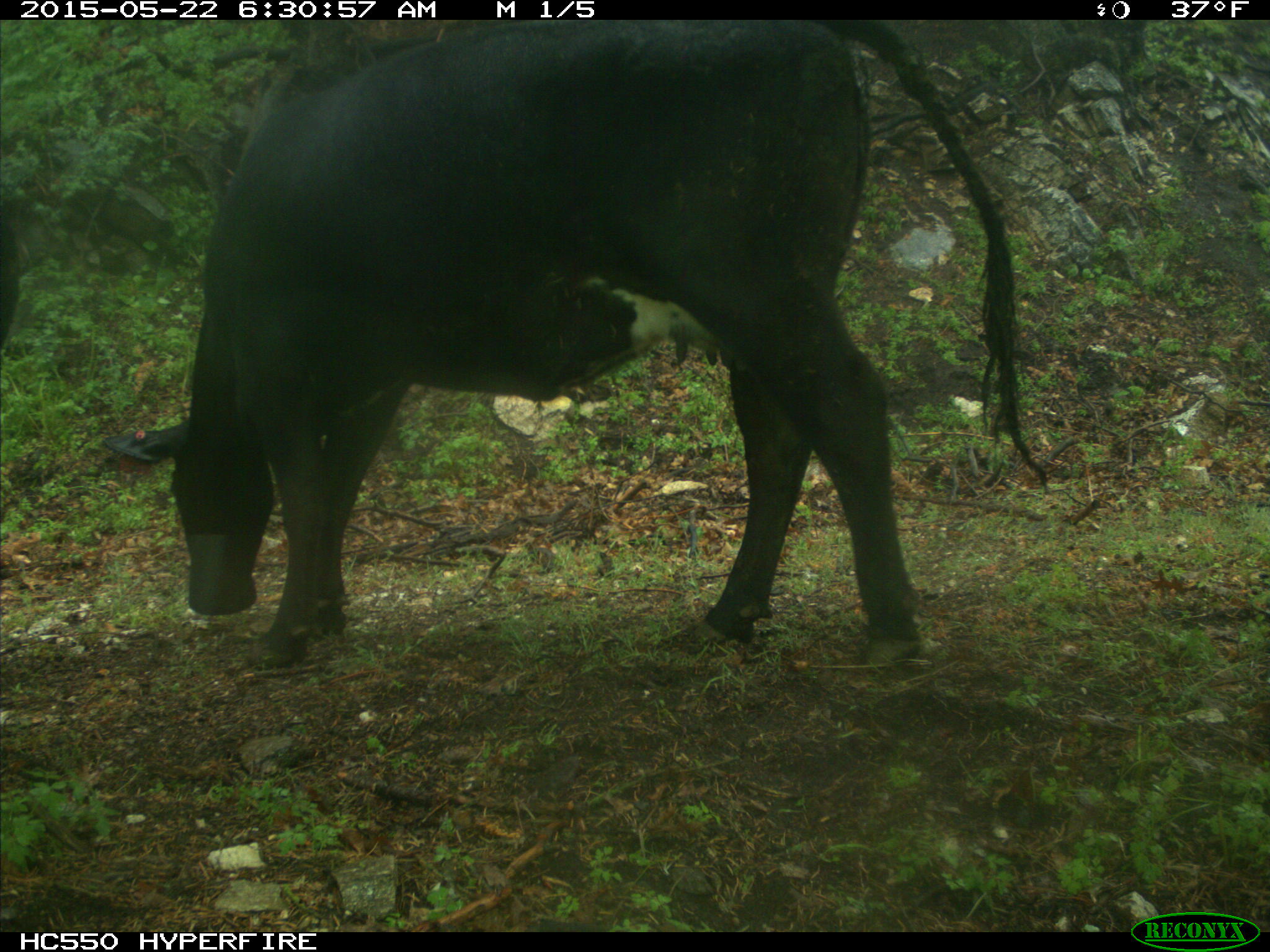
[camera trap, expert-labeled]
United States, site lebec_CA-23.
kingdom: Animalia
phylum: Chordata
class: Mammalia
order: Artiodactyla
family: Bovidae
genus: Bos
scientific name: Bos taurus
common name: domestic cow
Bos taurus (domestic cow).